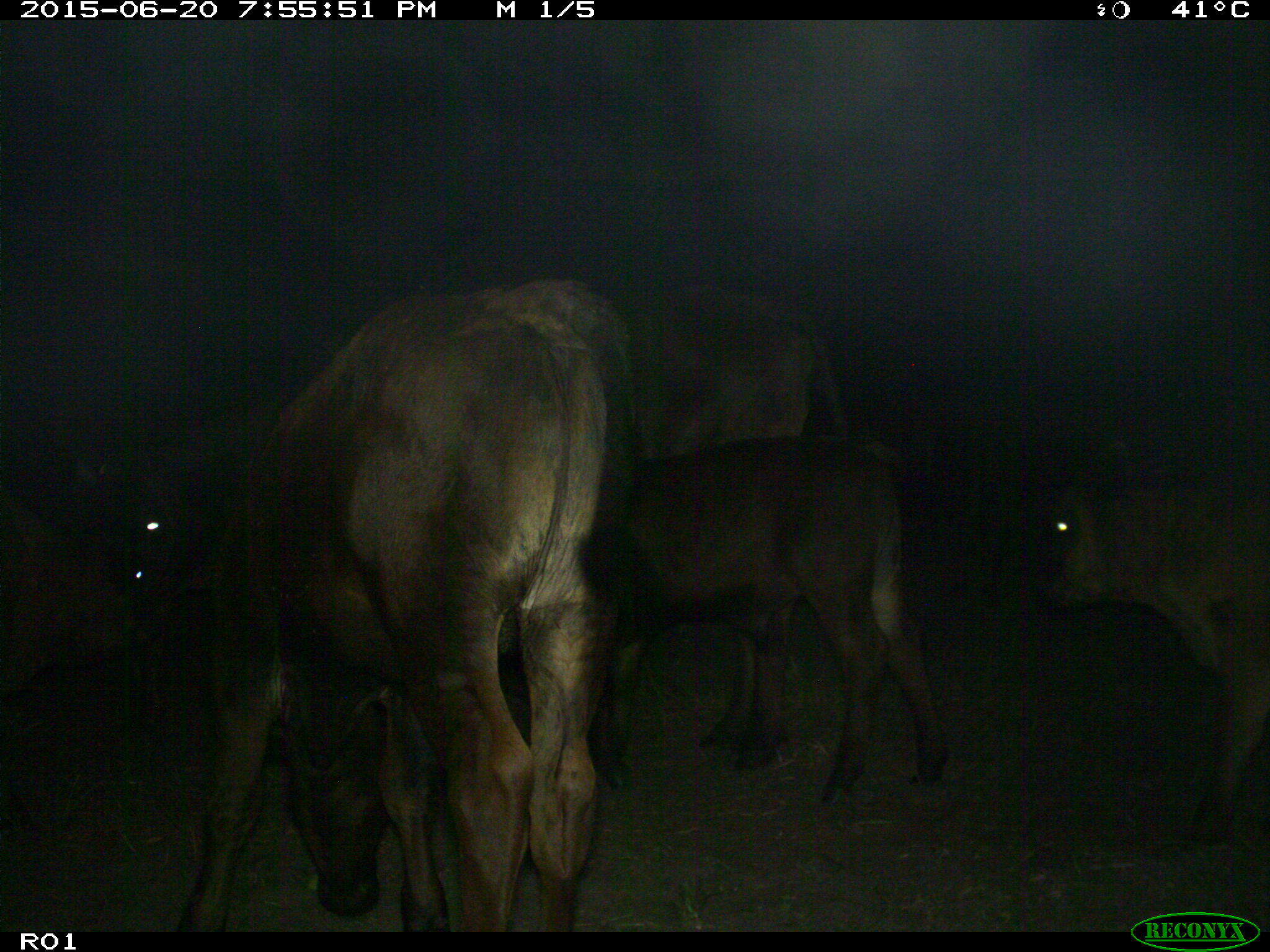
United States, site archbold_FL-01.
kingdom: Animalia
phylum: Chordata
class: Mammalia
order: Artiodactyla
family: Bovidae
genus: Bos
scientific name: Bos taurus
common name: domestic cow